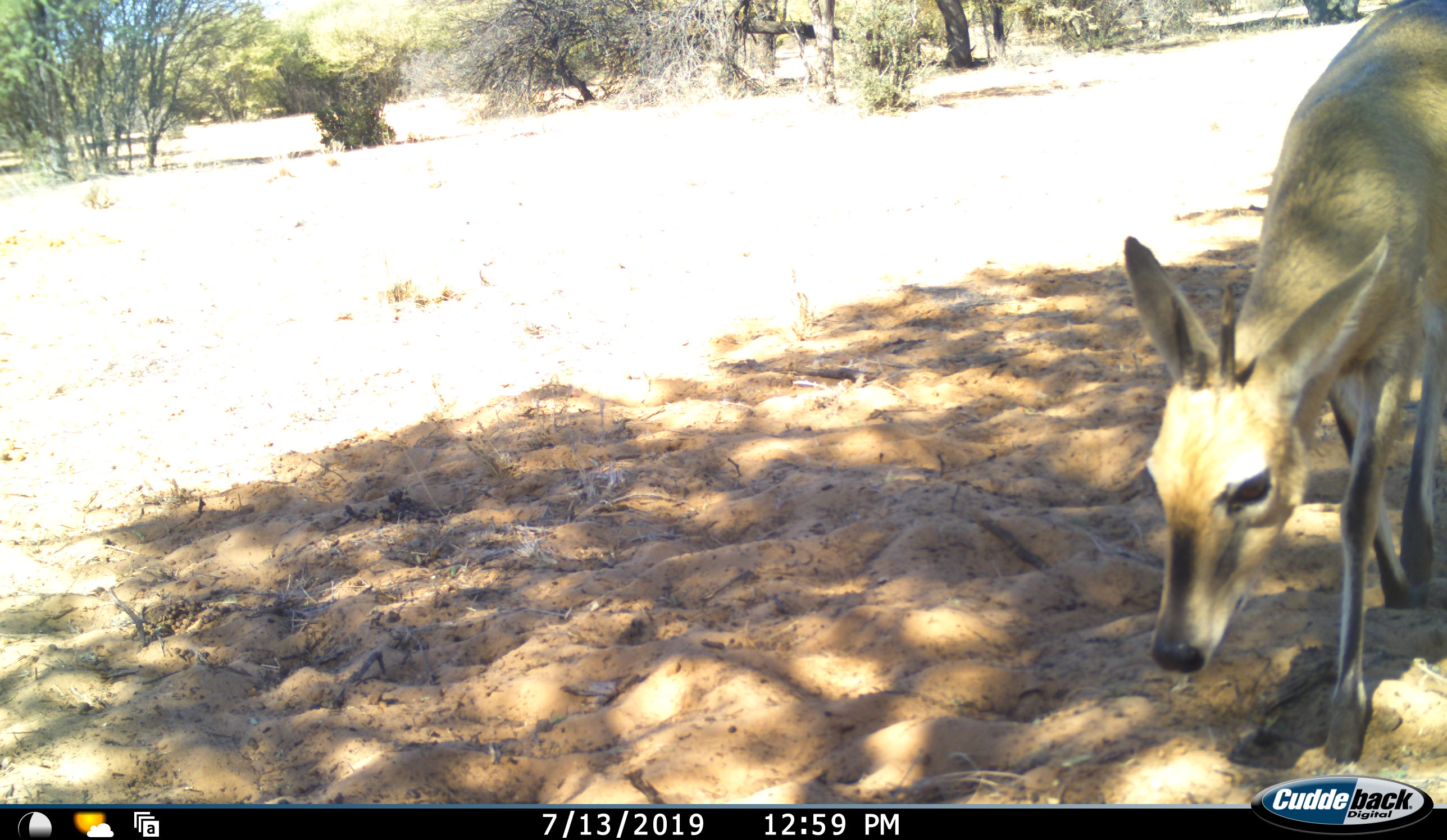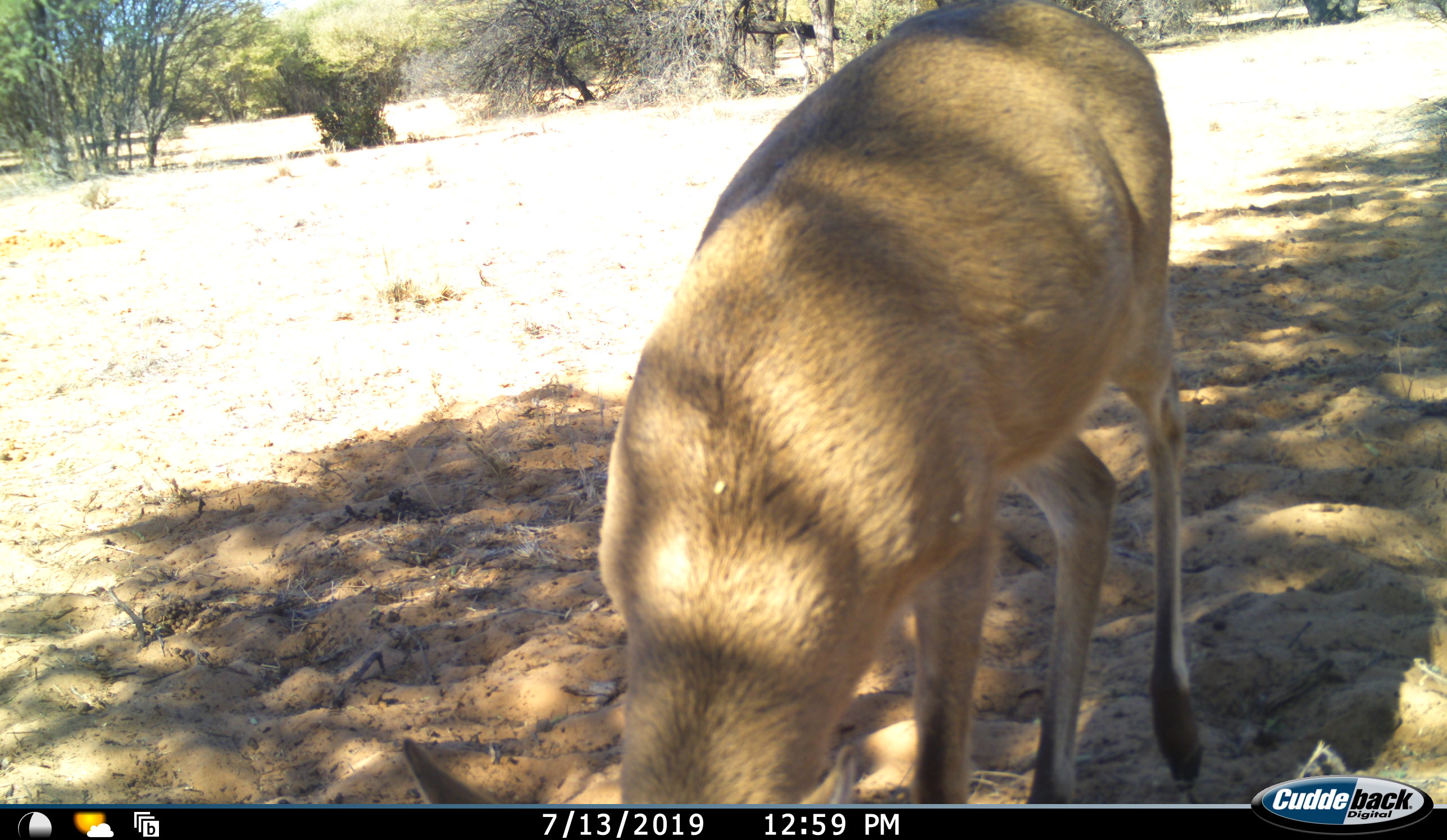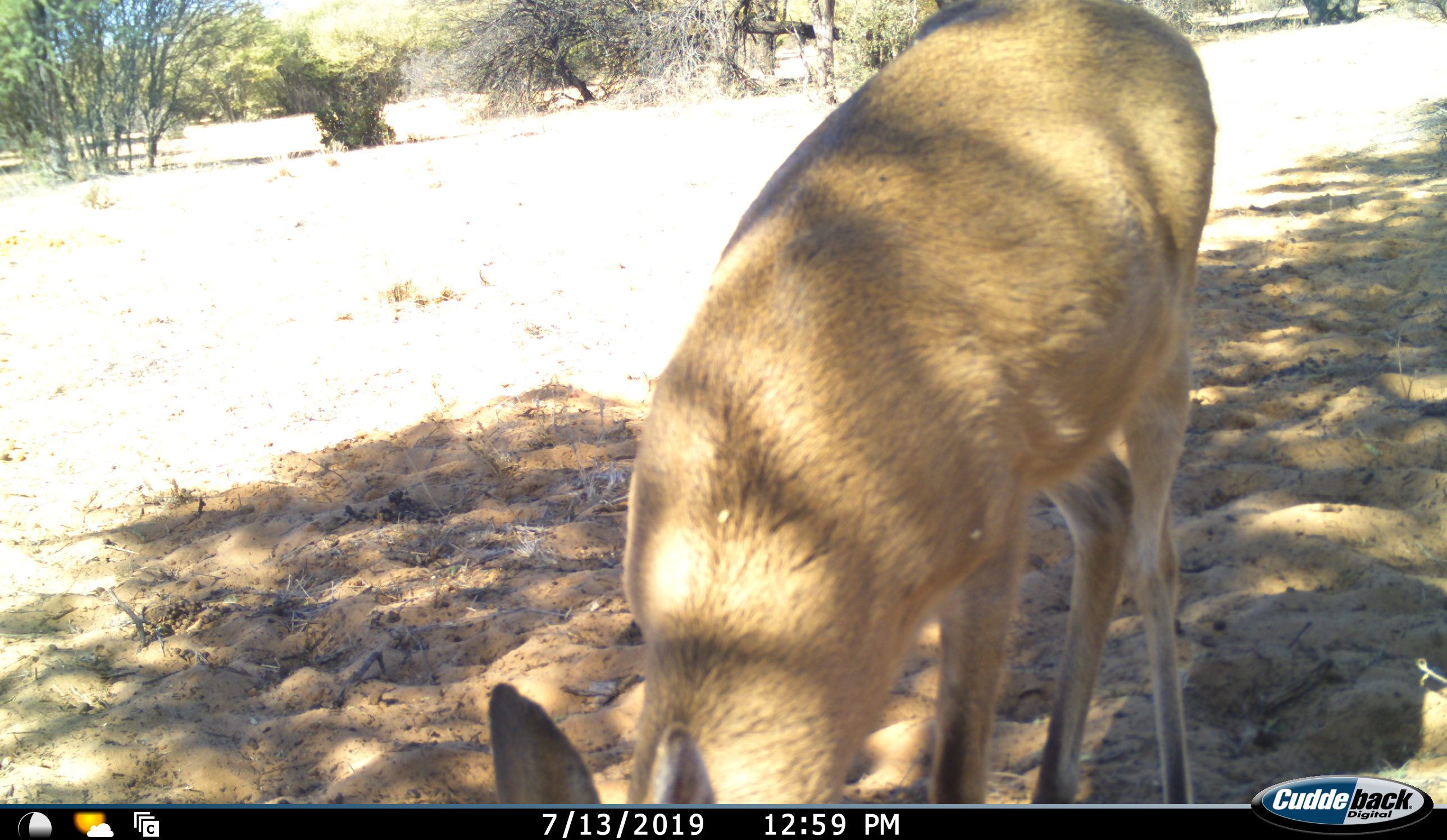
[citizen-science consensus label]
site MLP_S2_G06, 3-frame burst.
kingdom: Animalia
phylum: Chordata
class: Mammalia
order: Artiodactyla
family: Bovidae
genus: Sylvicapra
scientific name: Sylvicapra grimmia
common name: common duiker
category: duikercommongrey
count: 1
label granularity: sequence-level